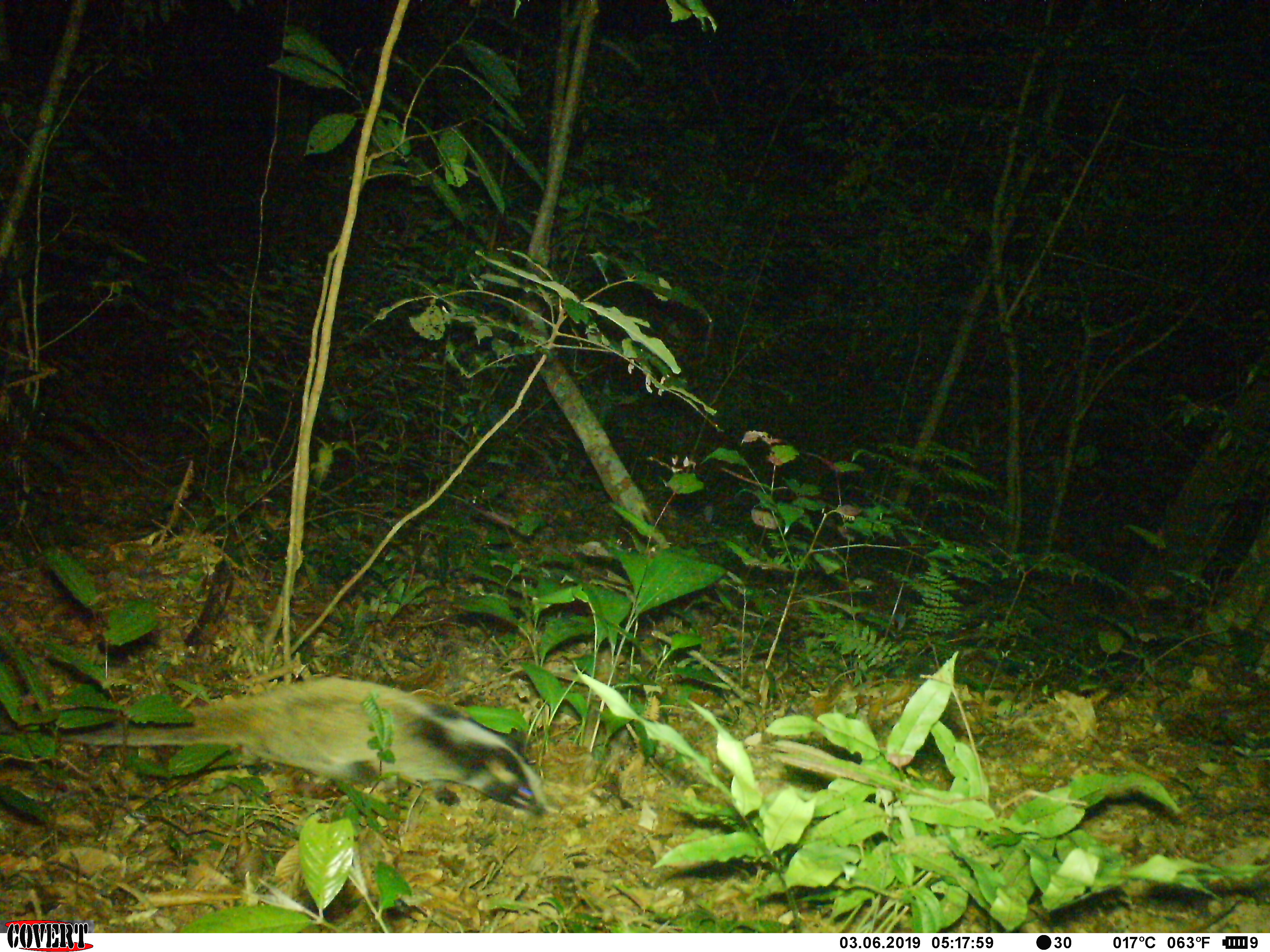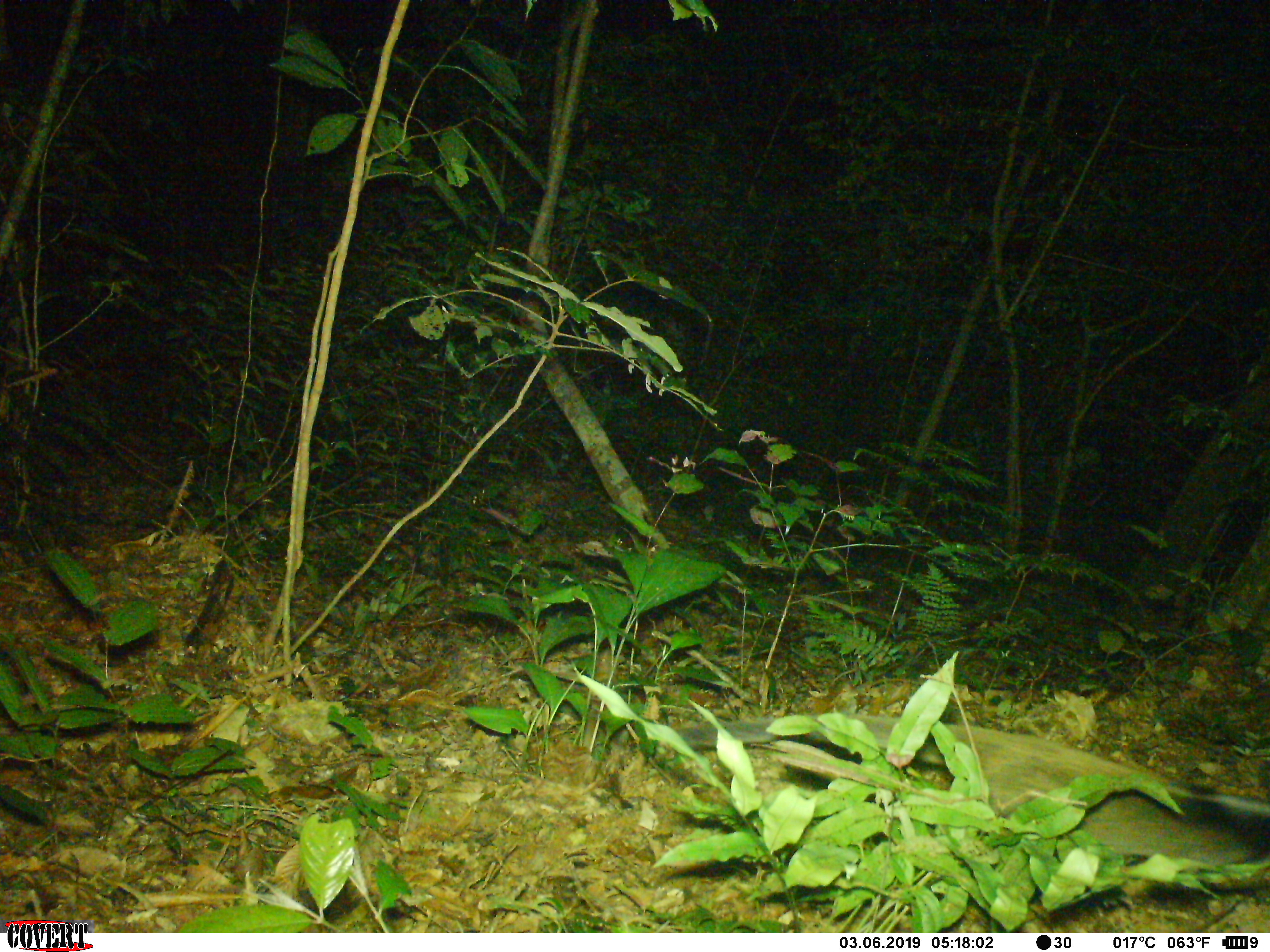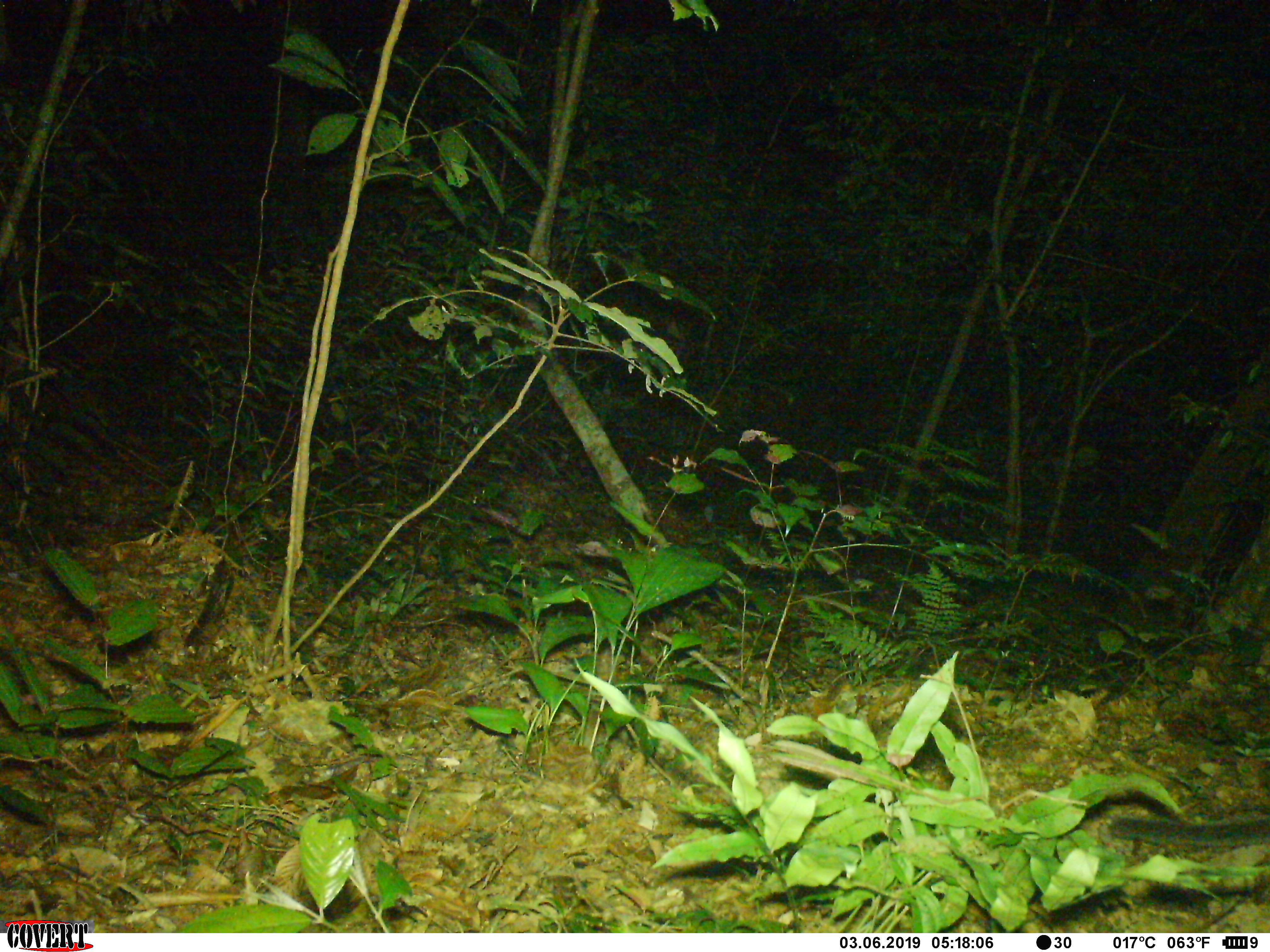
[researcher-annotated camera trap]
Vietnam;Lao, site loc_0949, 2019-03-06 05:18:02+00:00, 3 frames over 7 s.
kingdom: Animalia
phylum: Chordata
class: Mammalia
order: Carnivora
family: Viverridae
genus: Paguma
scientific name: Paguma larvata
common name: masked palm civet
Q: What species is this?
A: Masked palm civet (Paguma larvata).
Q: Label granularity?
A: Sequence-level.